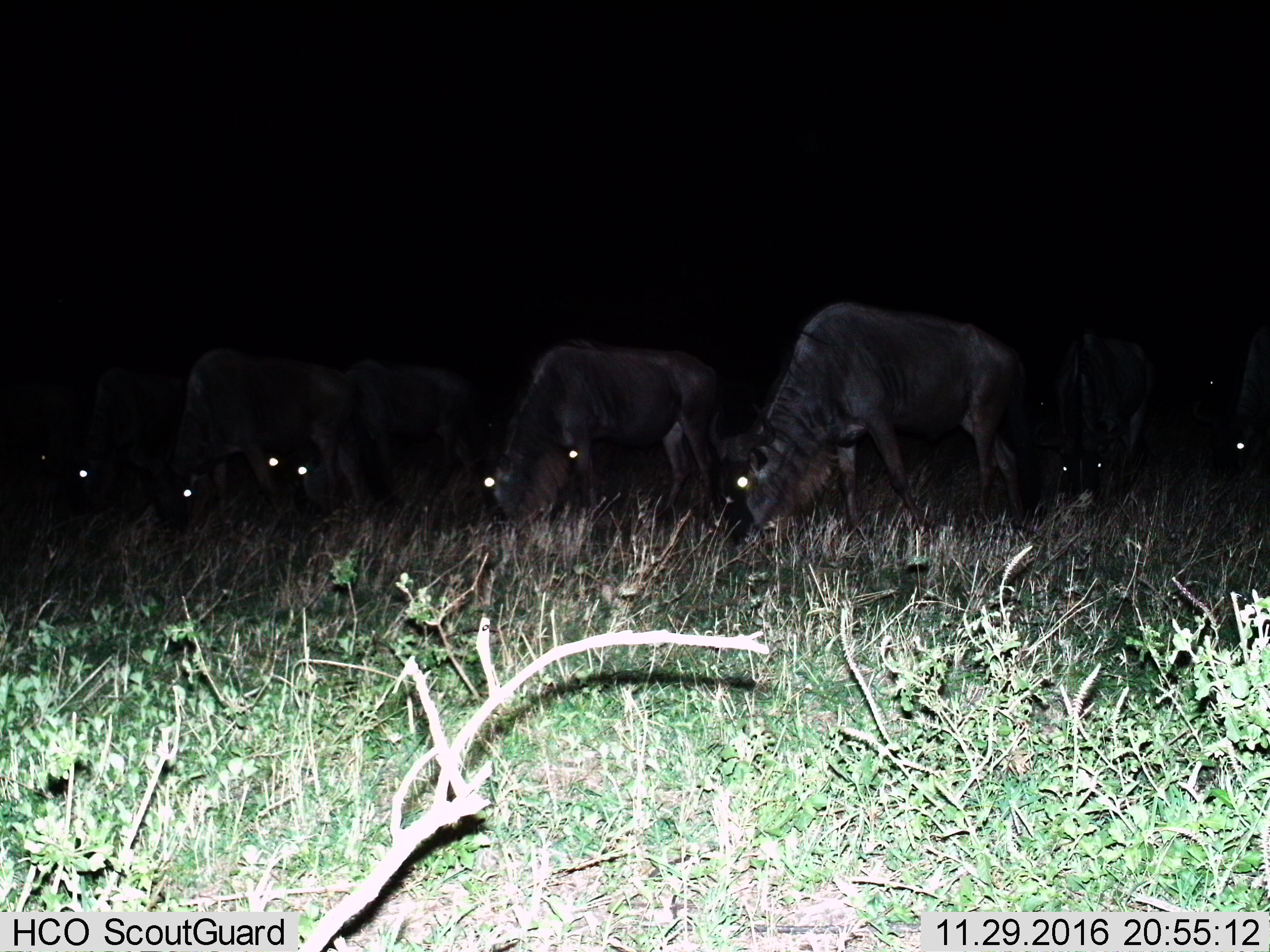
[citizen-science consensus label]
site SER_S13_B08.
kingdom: Animalia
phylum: Chordata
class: Mammalia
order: Artiodactyla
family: Bovidae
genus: Connochaetes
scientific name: Connochaetes taurinus taurinus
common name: blue wildebeest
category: wildebeestblue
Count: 10.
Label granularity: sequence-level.